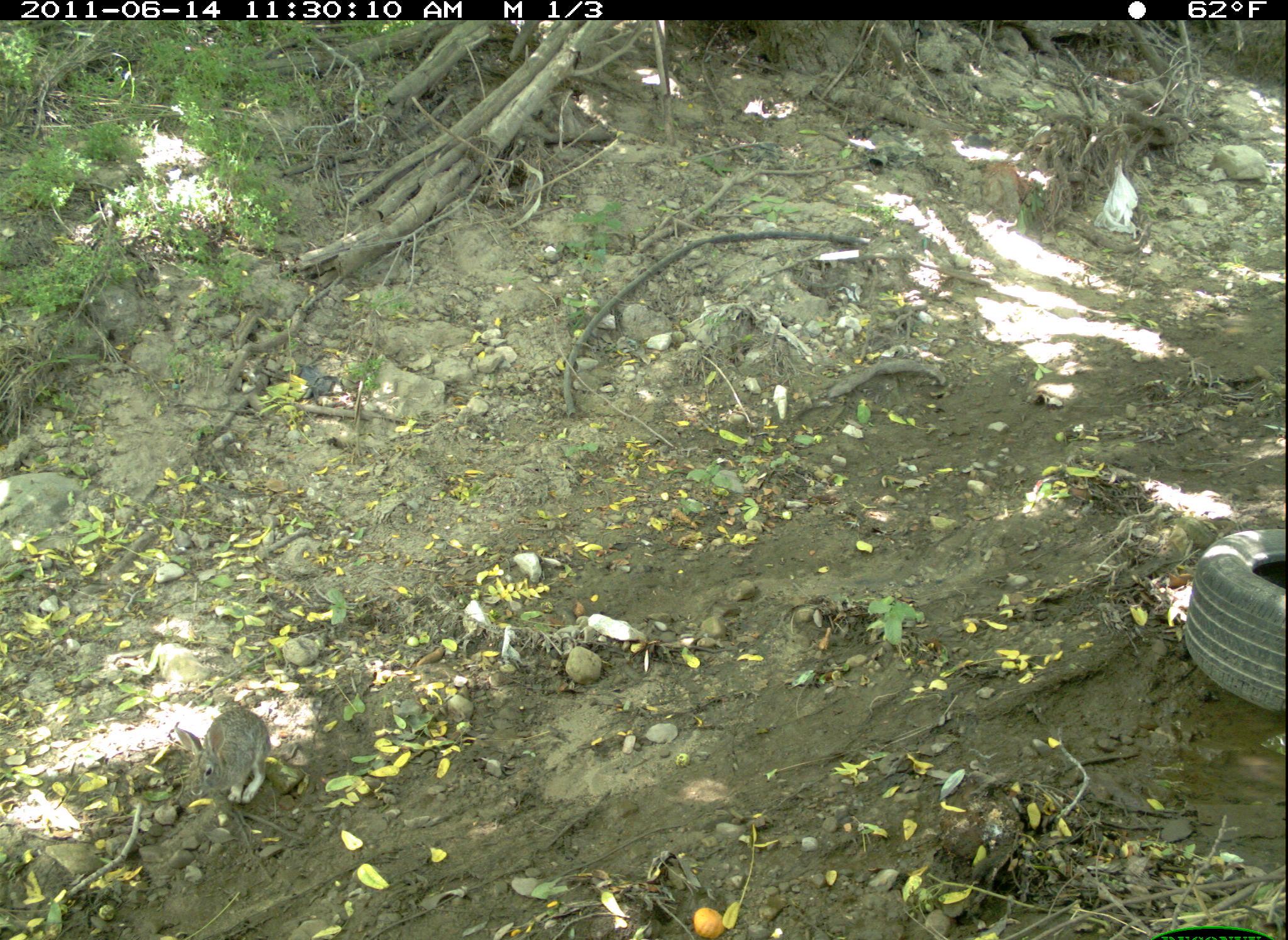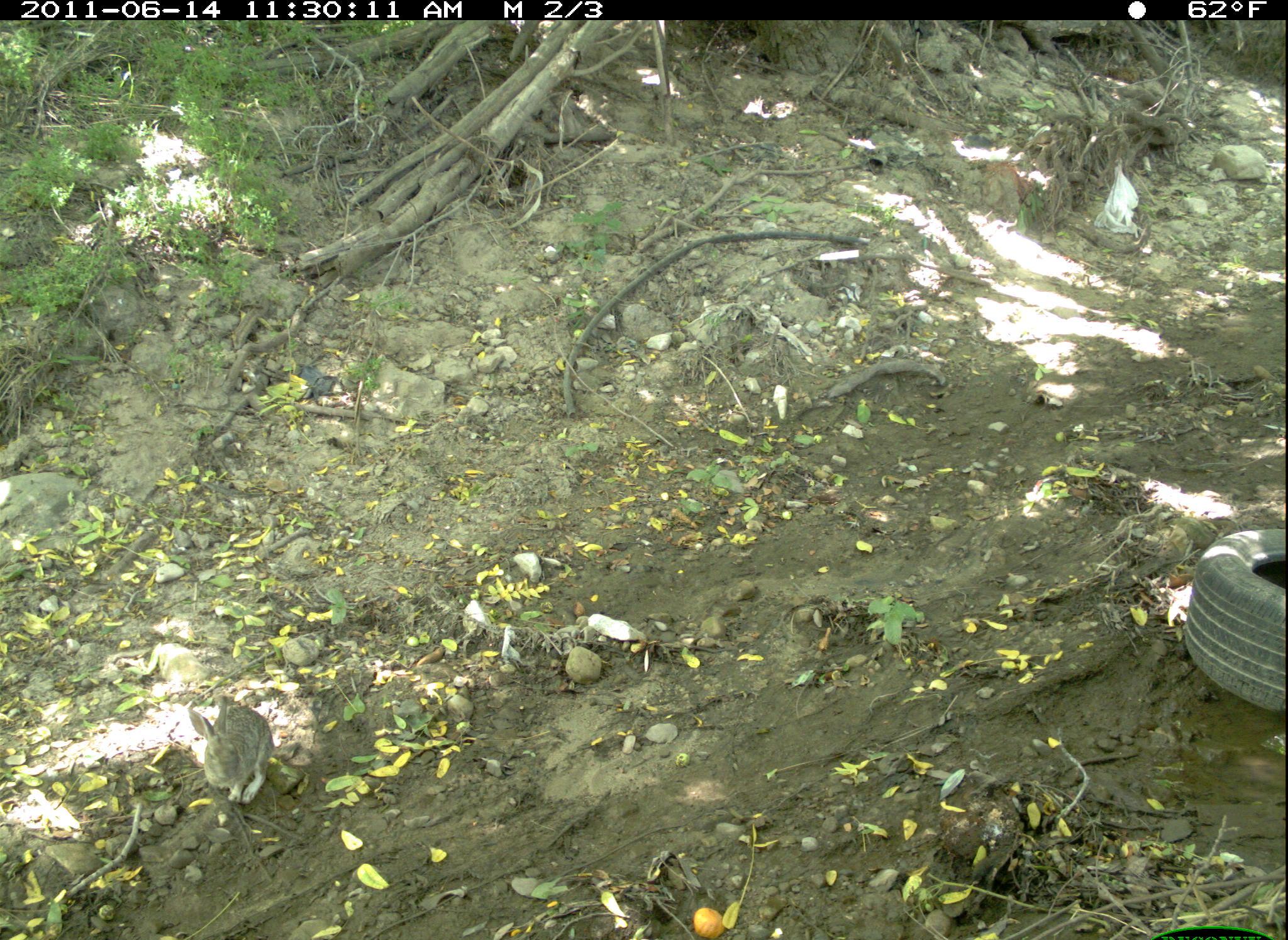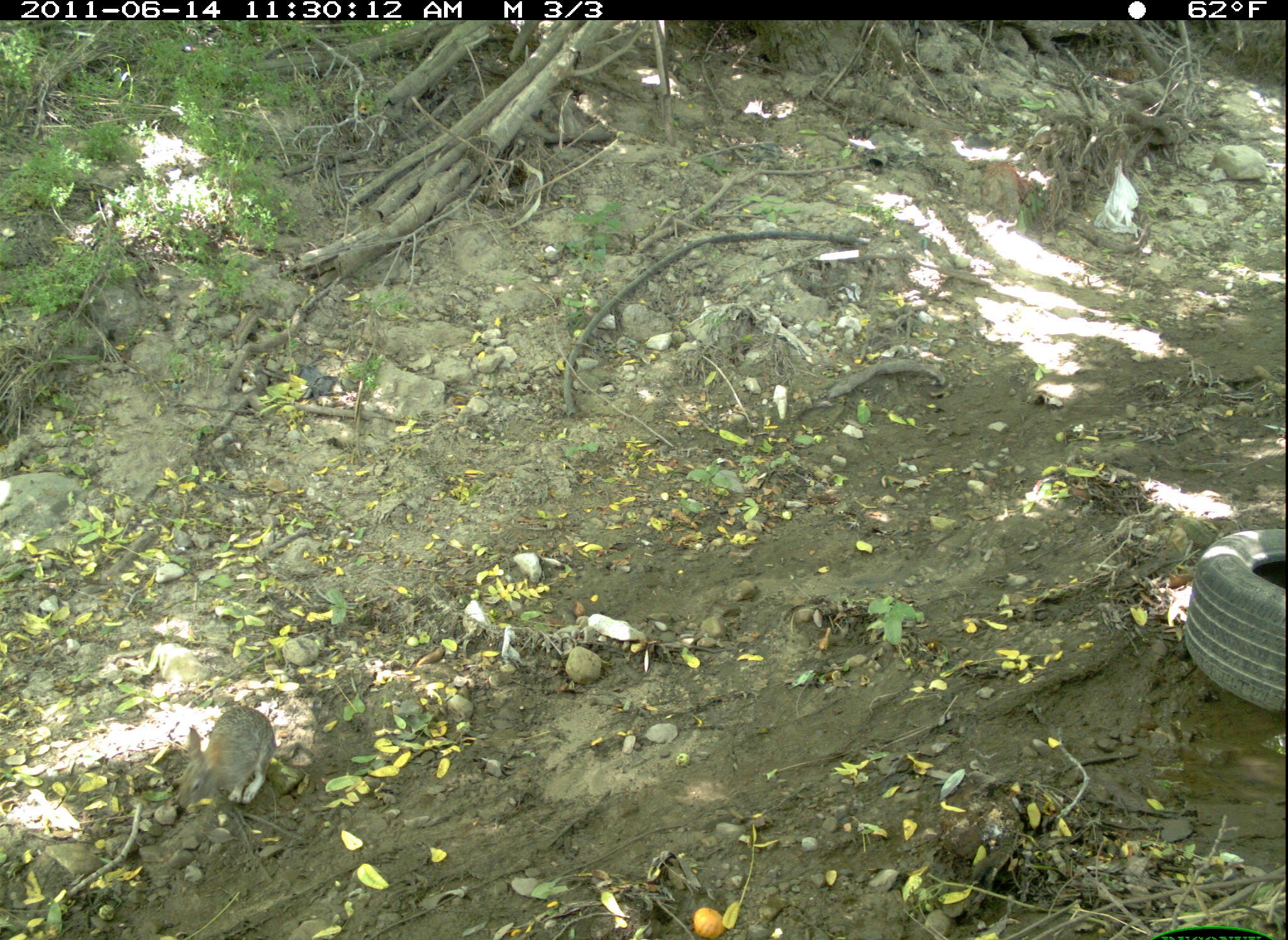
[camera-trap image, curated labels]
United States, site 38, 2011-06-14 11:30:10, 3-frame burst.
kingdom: Animalia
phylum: Chordata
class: Mammalia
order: Lagomorpha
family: Leporidae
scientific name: Leporidae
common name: rabbits and hares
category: rabbit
Rabbit (rabbits and hares) (Leporidae).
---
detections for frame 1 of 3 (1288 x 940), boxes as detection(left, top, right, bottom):
rabbit: detection(175, 696, 277, 818)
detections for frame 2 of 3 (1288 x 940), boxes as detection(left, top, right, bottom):
rabbit: detection(184, 678, 279, 810)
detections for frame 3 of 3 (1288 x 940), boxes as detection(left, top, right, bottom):
rabbit: detection(169, 709, 330, 831)